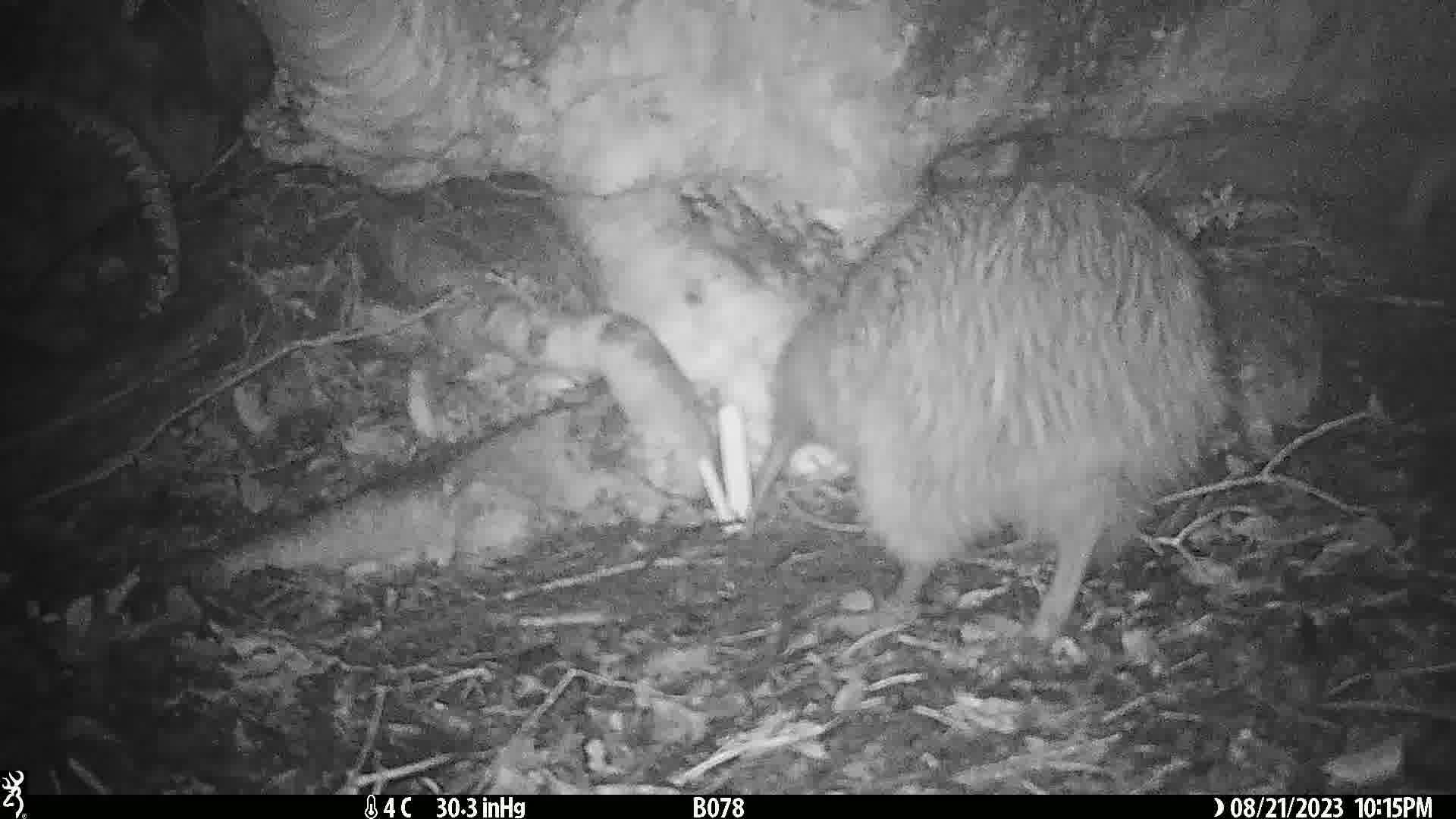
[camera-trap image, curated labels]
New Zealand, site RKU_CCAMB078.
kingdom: Animalia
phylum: Chordata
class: Aves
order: Apterygiformes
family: Apterygidae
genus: Apteryx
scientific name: Apteryx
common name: kiwi